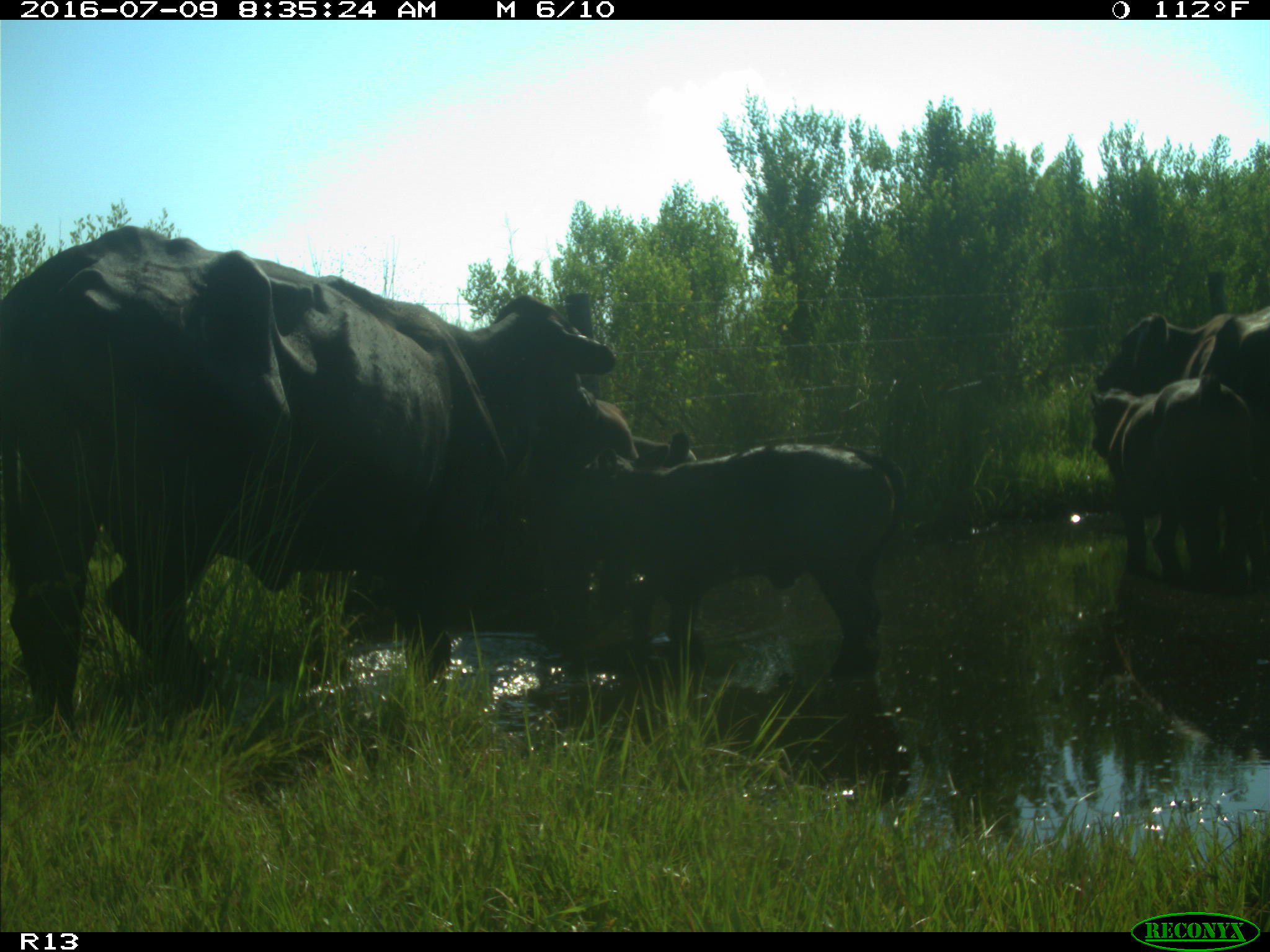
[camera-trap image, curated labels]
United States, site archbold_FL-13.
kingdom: Animalia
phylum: Chordata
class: Mammalia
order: Artiodactyla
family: Bovidae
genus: Bos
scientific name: Bos taurus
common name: domestic cow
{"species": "Bos taurus (domestic cow)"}